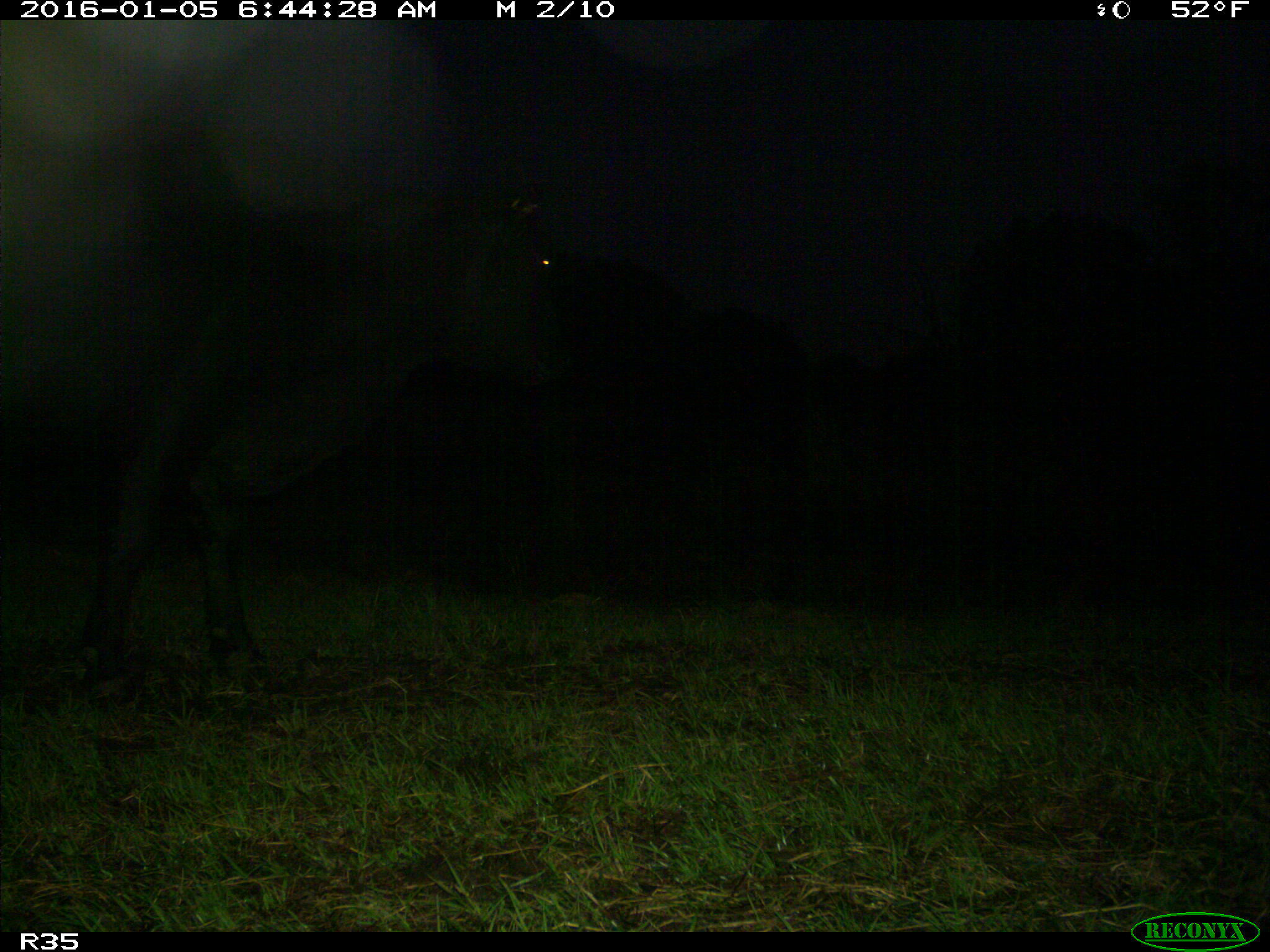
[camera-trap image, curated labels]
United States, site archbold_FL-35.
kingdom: Animalia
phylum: Chordata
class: Mammalia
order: Artiodactyla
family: Bovidae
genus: Bos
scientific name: Bos taurus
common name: domestic cow